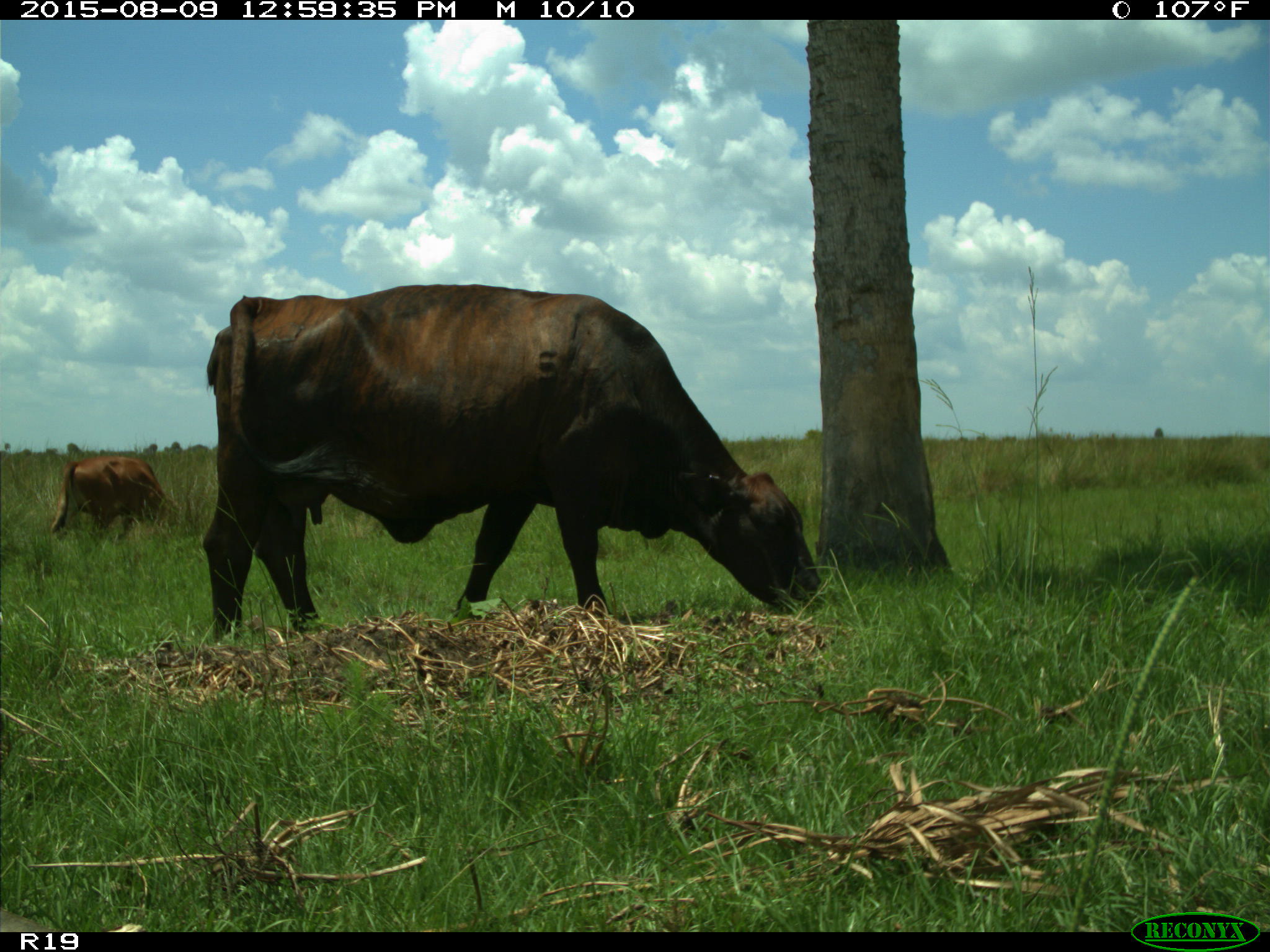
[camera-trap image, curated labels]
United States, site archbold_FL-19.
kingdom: Animalia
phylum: Chordata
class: Mammalia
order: Artiodactyla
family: Bovidae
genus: Bos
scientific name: Bos taurus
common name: domestic cow